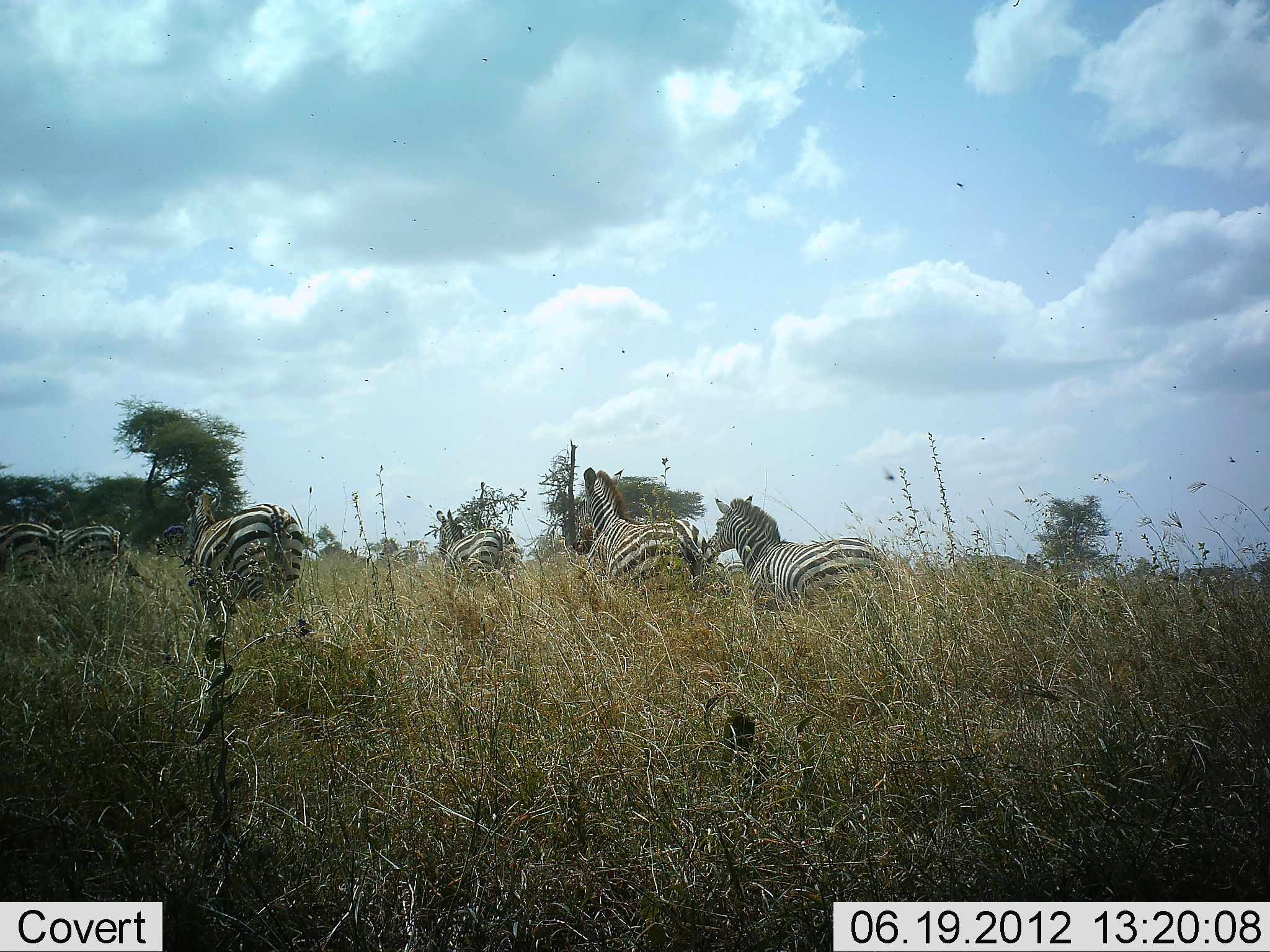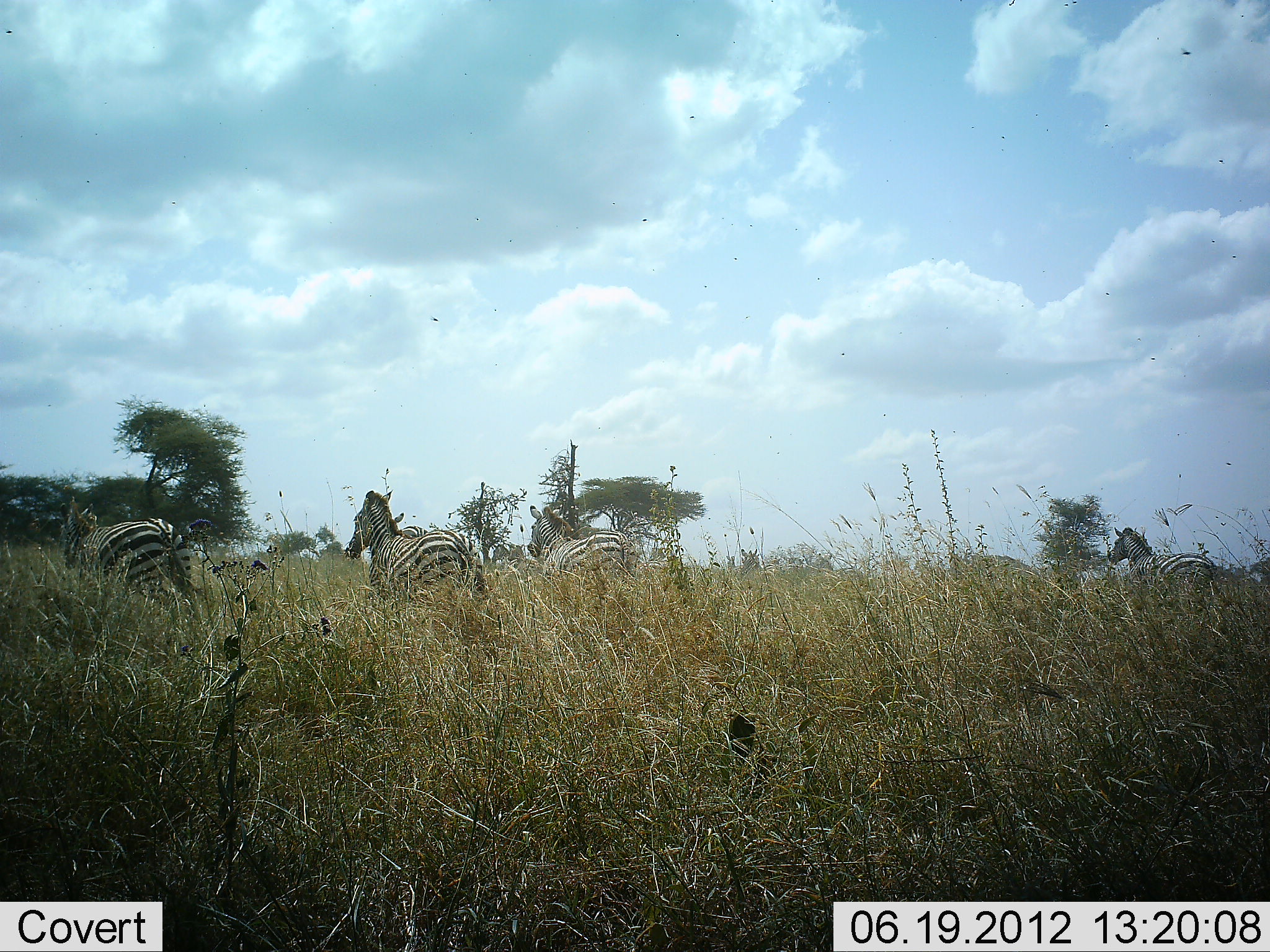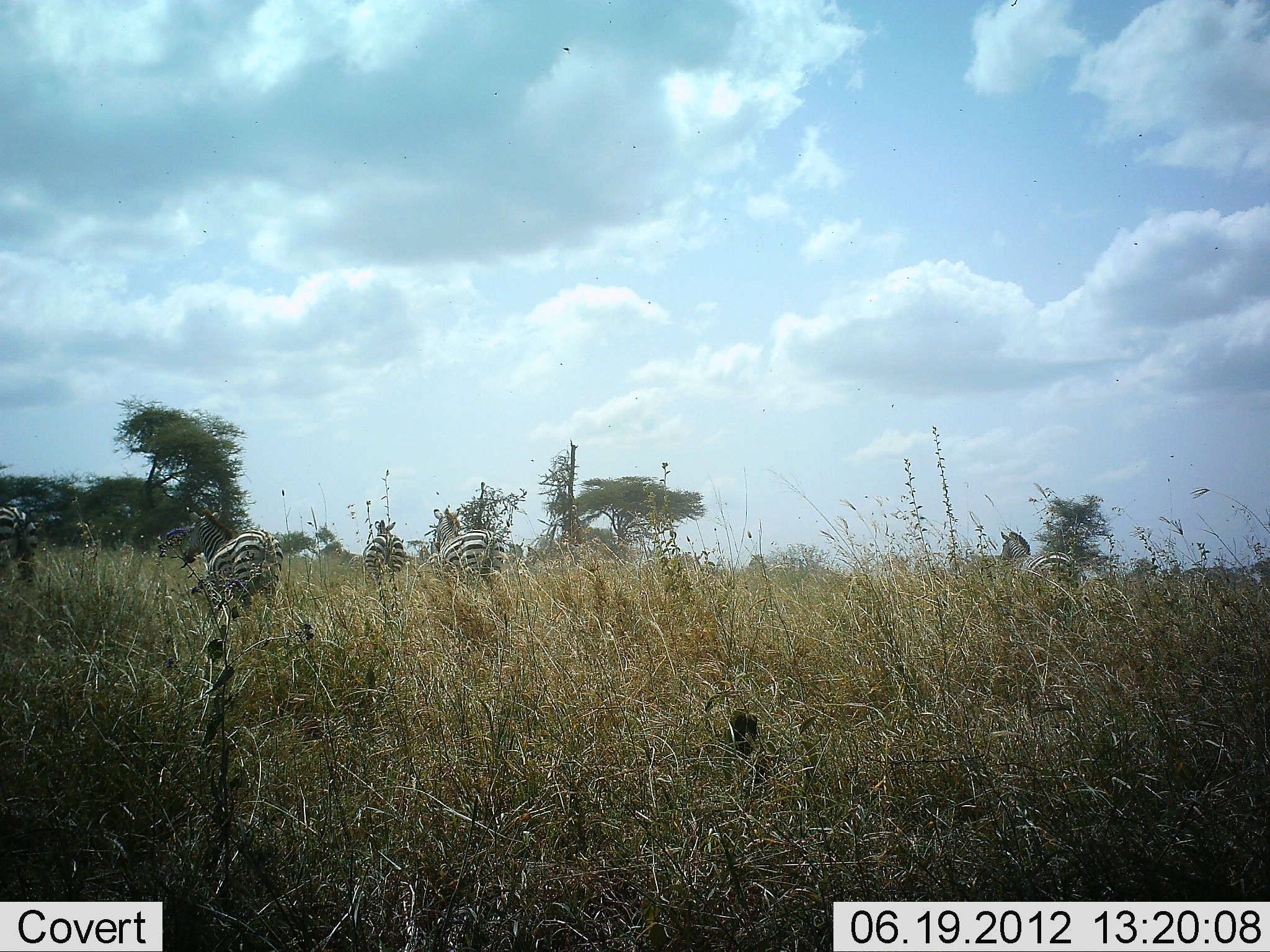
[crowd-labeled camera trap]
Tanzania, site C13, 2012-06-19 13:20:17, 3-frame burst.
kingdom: Animalia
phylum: Chordata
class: Mammalia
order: Perissodactyla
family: Equidae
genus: Equus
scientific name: Equus quagga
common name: plains zebra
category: zebra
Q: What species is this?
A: Zebra (plains zebra) (Equus quagga).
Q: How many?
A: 7.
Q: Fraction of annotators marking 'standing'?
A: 10%.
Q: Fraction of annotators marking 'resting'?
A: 0%.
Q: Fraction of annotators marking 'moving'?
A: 90%.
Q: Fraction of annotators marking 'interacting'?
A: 0%.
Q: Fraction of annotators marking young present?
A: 0%.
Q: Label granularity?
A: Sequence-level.